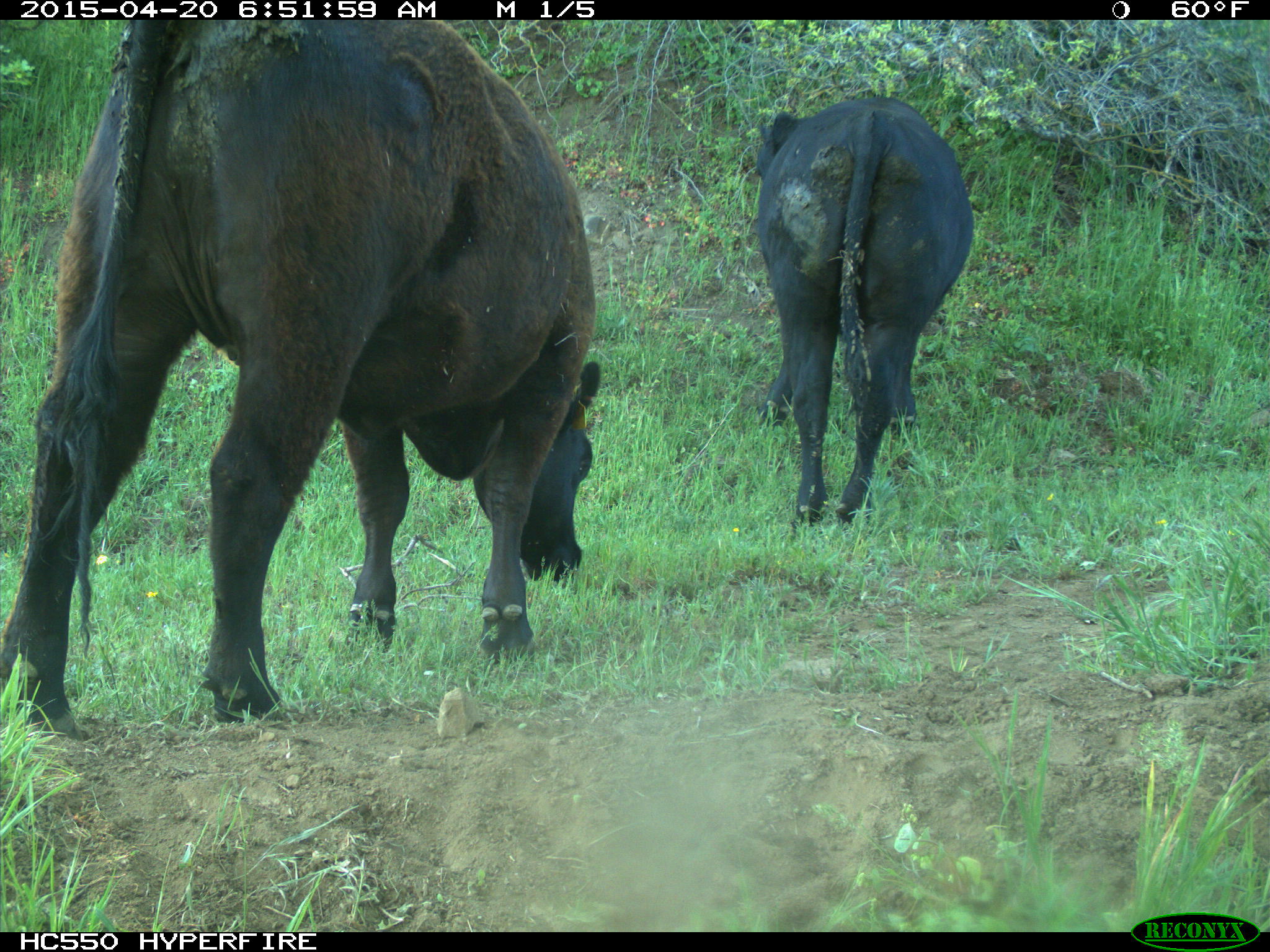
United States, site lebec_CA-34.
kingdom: Animalia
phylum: Chordata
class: Mammalia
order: Artiodactyla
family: Bovidae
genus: Bos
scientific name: Bos taurus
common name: domestic cow